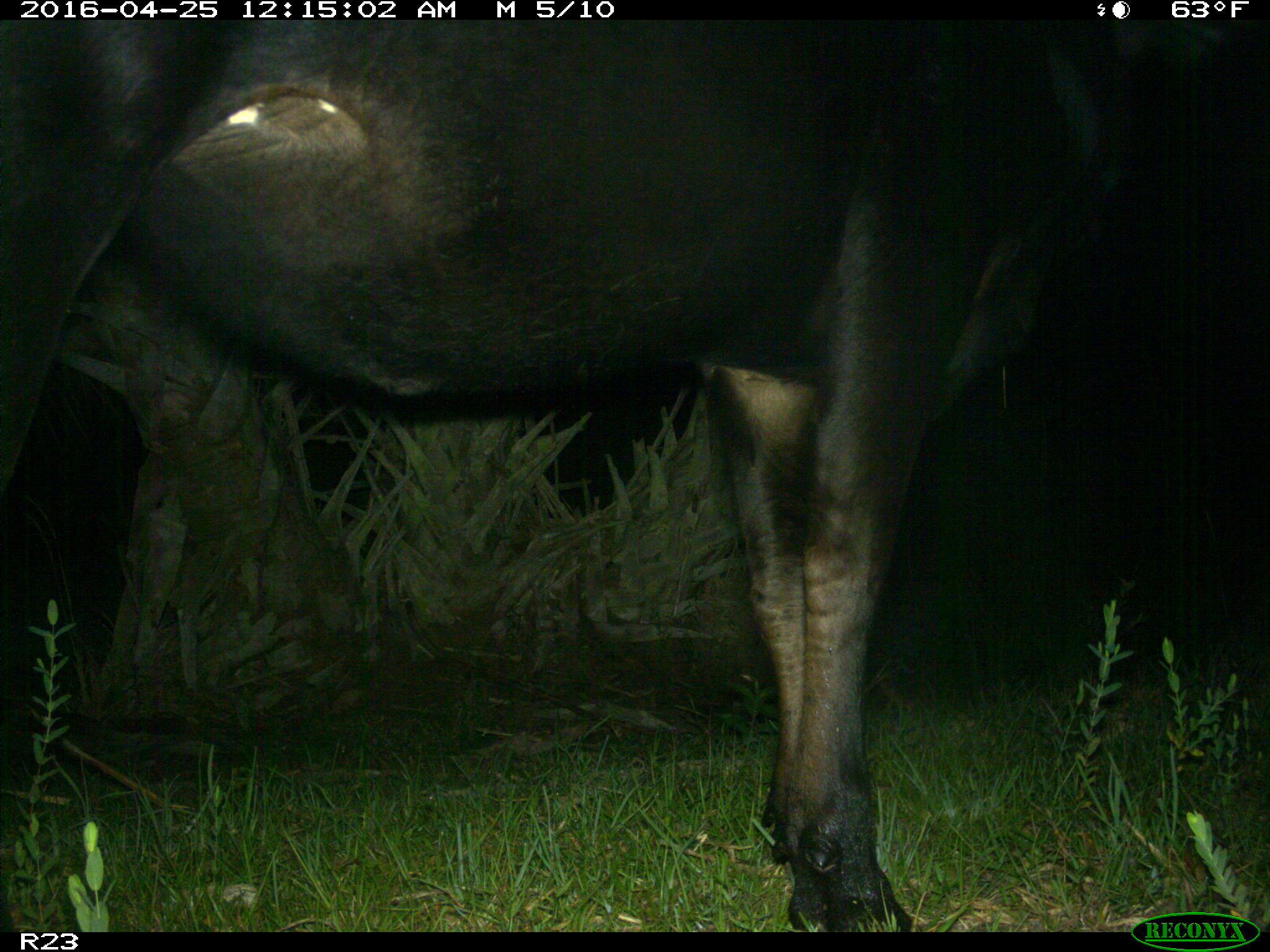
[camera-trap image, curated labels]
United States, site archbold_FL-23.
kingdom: Animalia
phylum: Chordata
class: Mammalia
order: Artiodactyla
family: Bovidae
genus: Bos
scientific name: Bos taurus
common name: domestic cow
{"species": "Bos taurus (domestic cow)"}